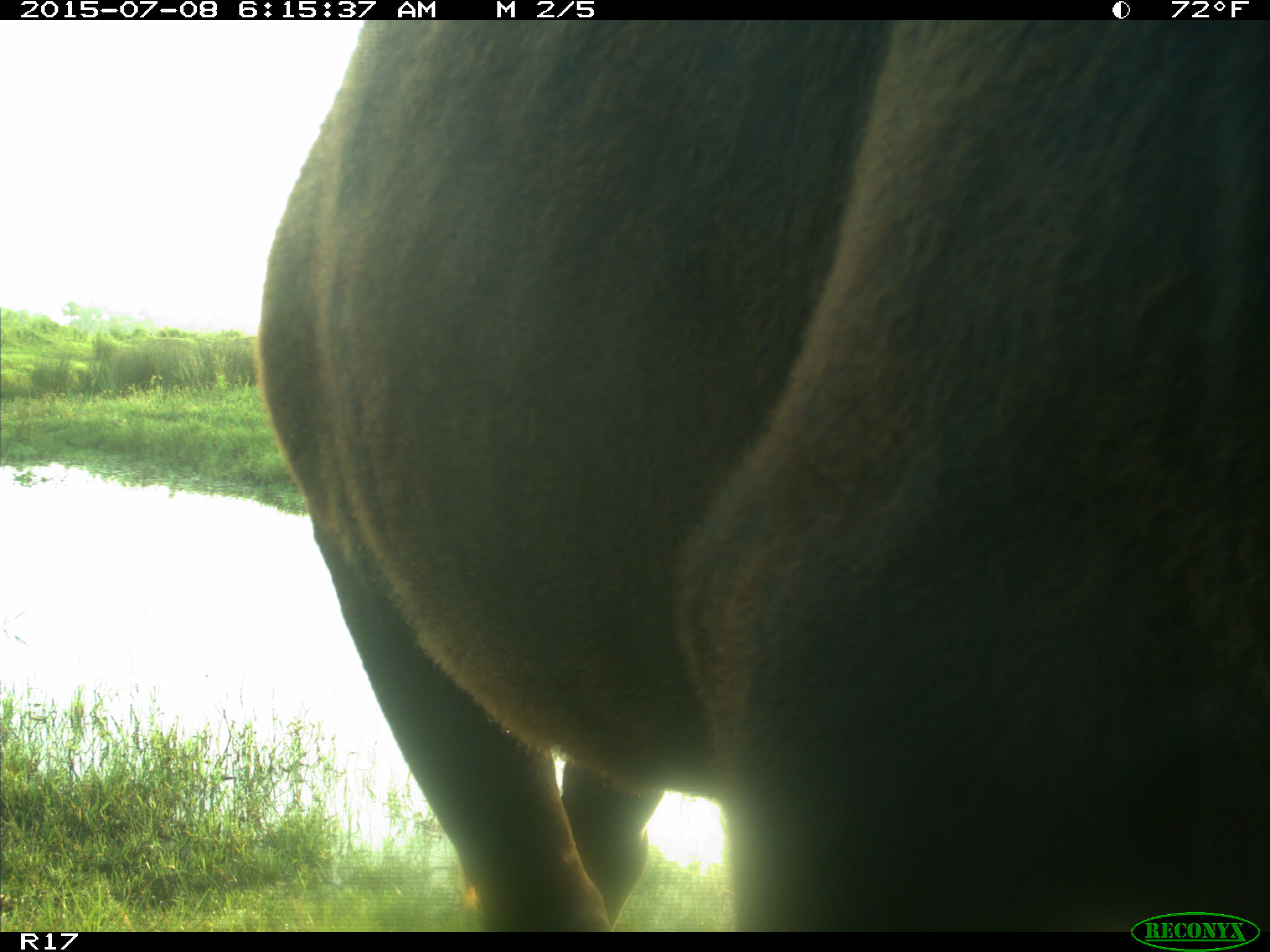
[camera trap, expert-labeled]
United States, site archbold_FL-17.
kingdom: Animalia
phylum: Chordata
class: Mammalia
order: Artiodactyla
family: Bovidae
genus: Bos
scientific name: Bos taurus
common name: domestic cow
Bos taurus (domestic cow).